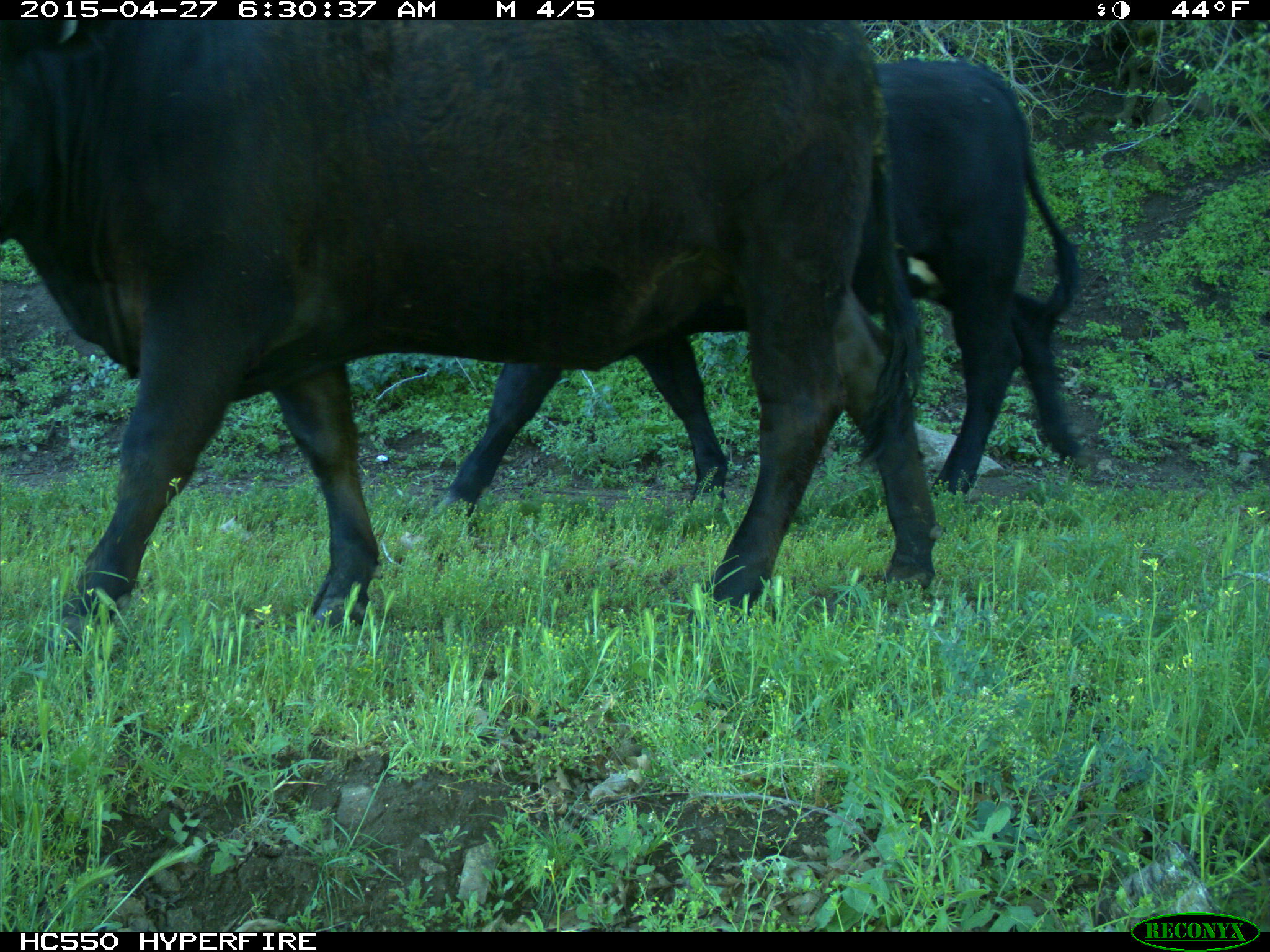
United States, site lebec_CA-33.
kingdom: Animalia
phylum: Chordata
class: Mammalia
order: Artiodactyla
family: Bovidae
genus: Bos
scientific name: Bos taurus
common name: domestic cow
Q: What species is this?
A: Bos taurus (domestic cow).